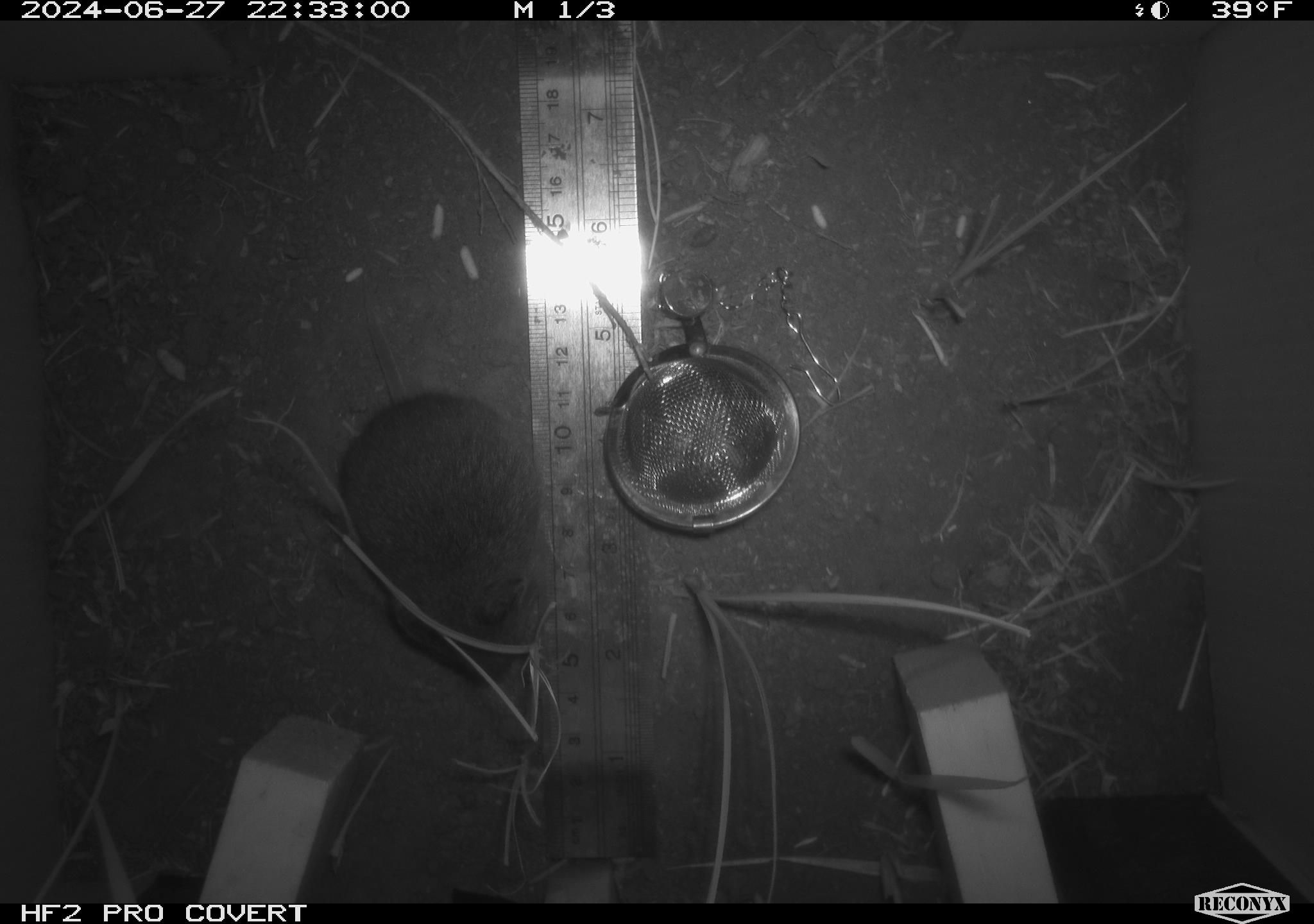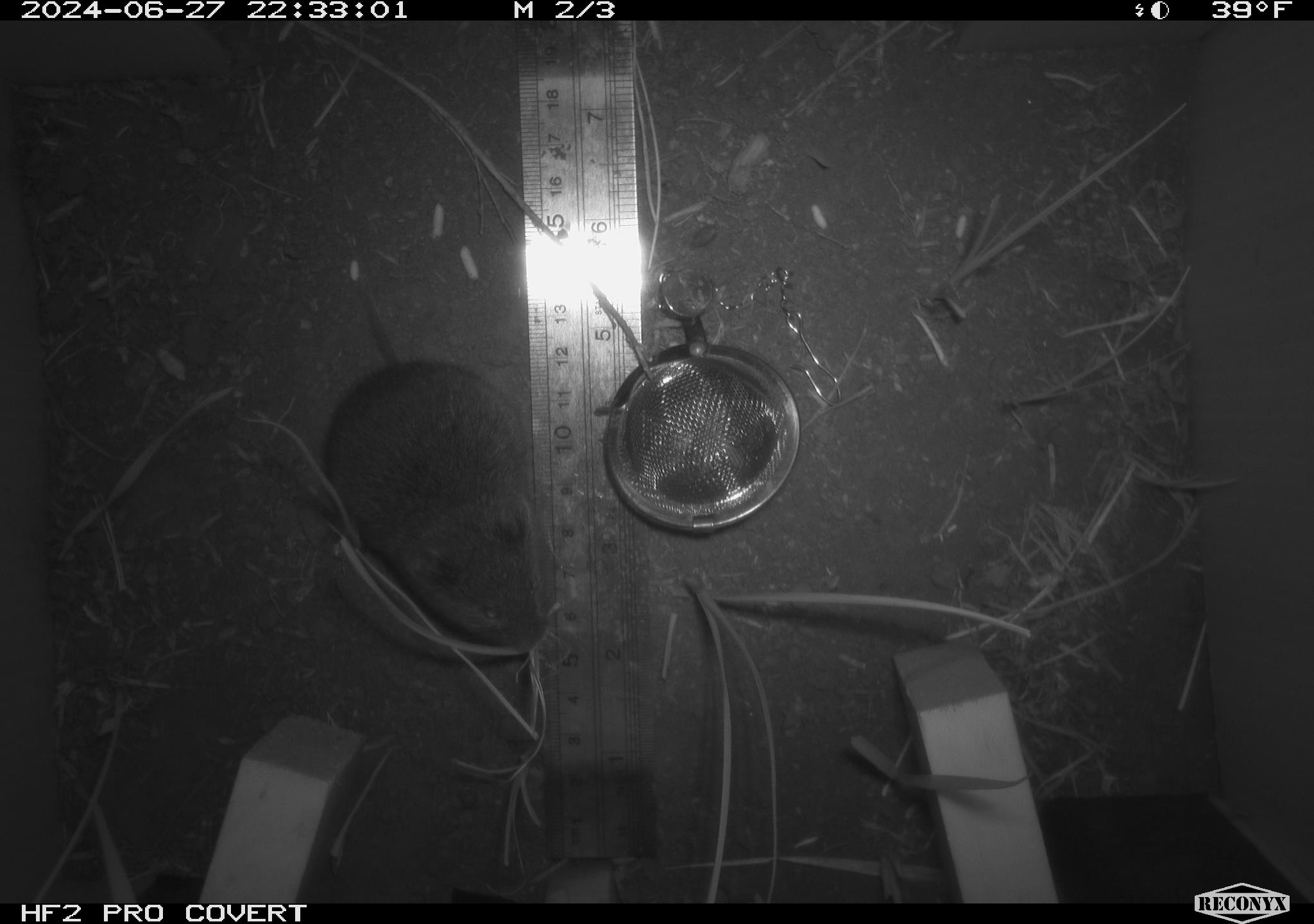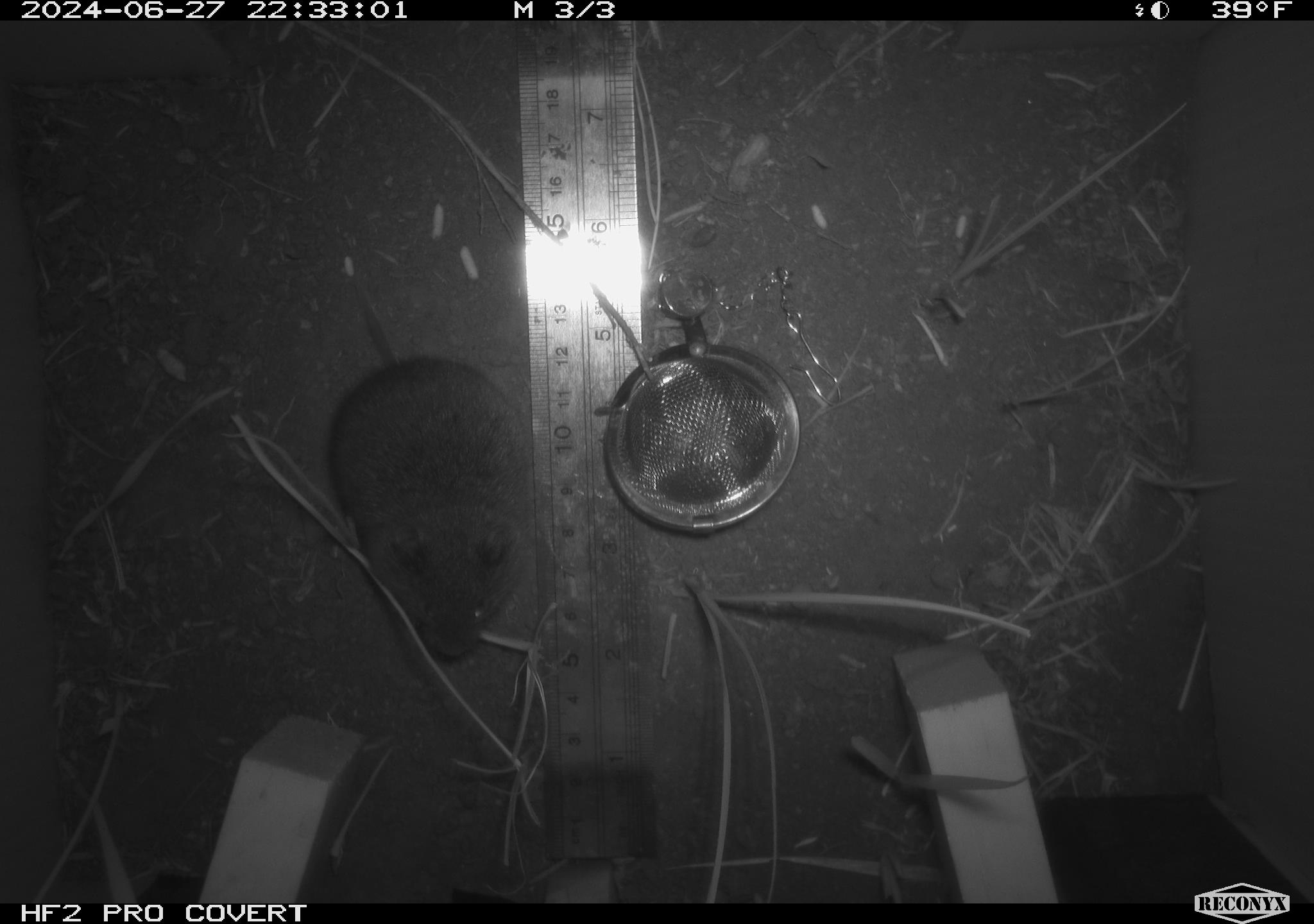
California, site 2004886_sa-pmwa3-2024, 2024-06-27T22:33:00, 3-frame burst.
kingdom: Animalia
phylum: Chordata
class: Mammalia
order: Rodentia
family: Cricetidae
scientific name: Arvicolinae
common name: voles, lemmings, and muskrats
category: arvicolinae subfamily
Arvicolinae subfamily (voles, lemmings, and muskrats) (Arvicolinae).